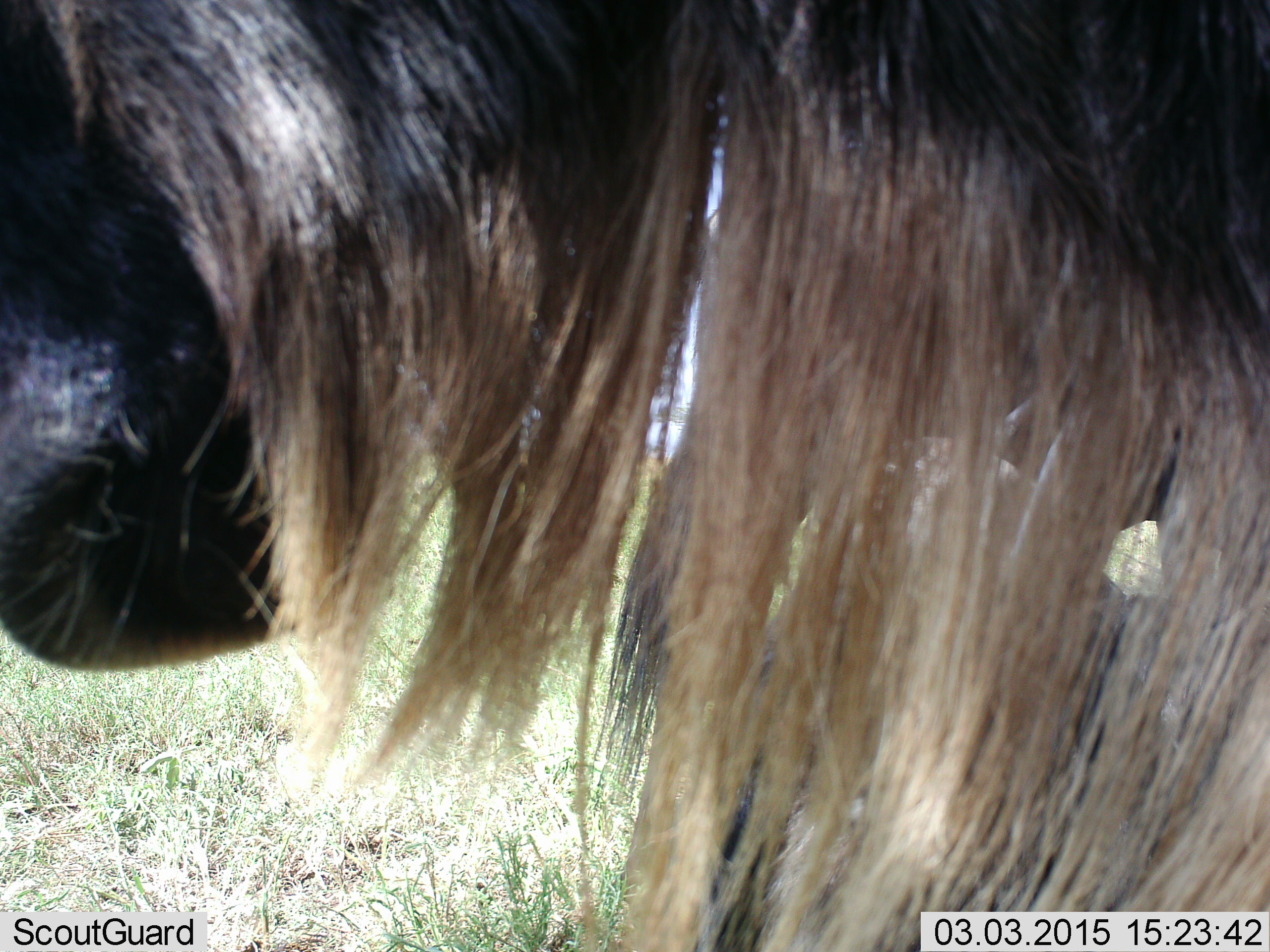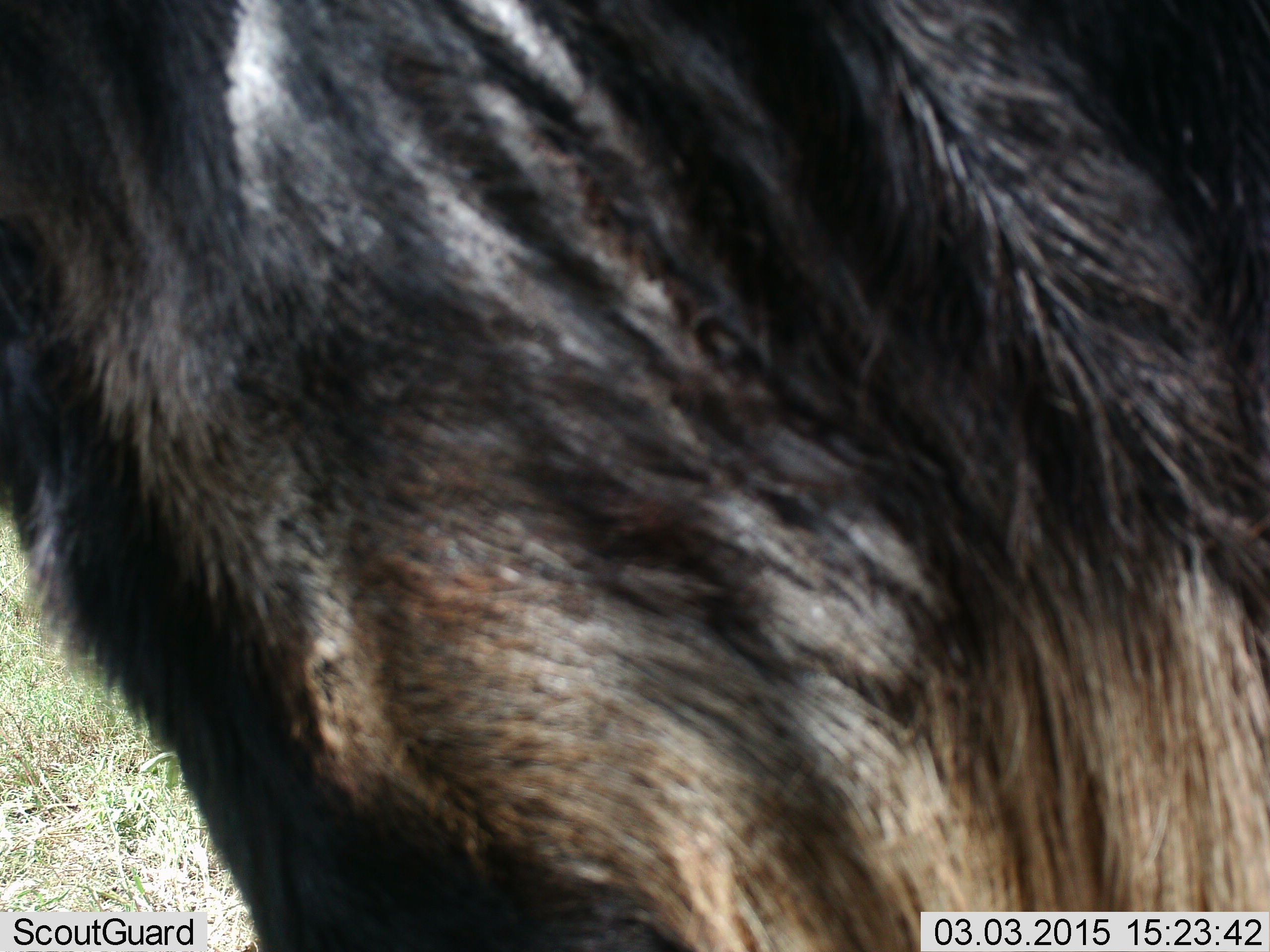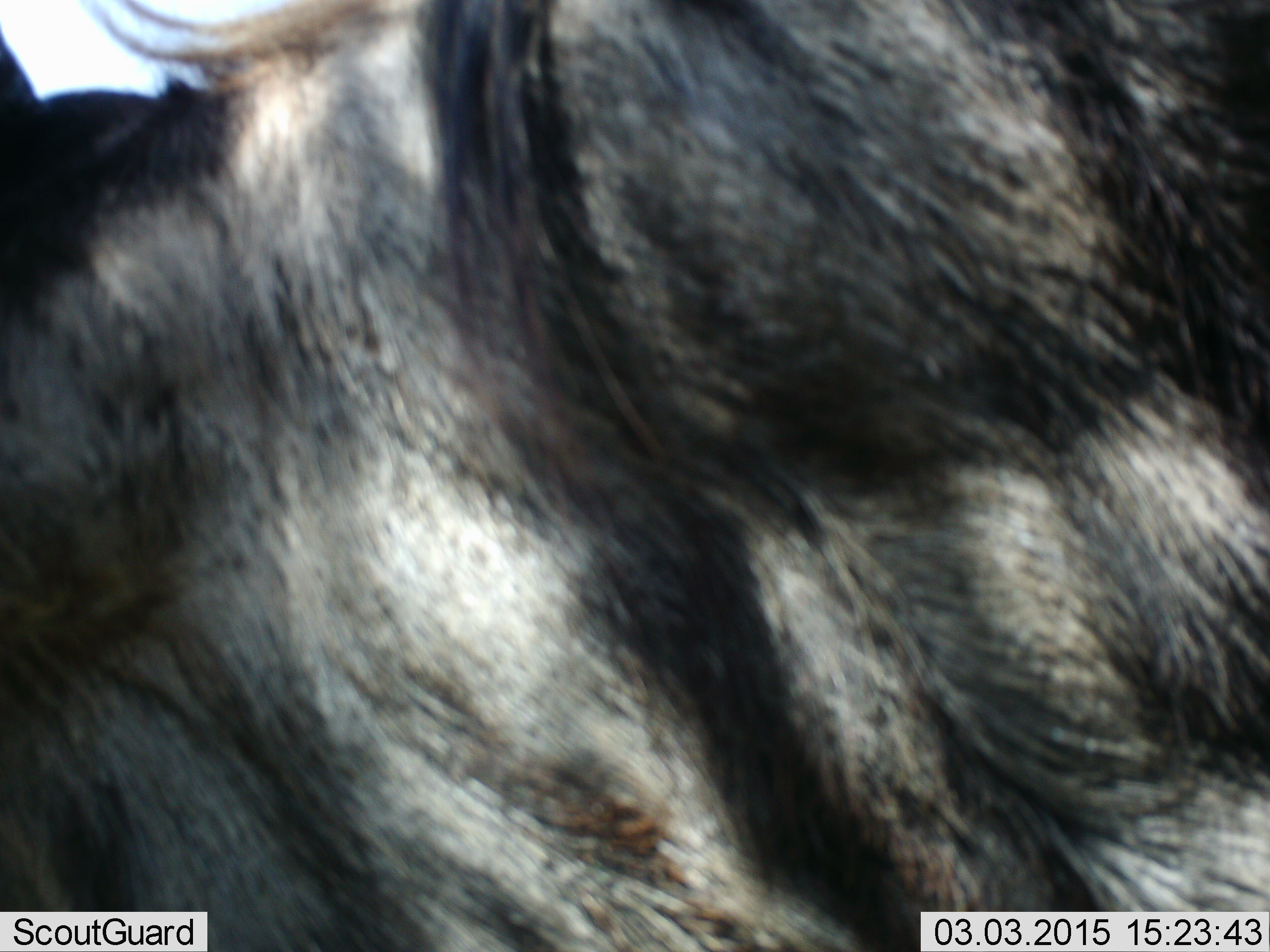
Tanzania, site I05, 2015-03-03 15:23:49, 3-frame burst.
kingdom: Animalia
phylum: Chordata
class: Mammalia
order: Artiodactyla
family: Bovidae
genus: Connochaetes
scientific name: Connochaetes taurinus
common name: blue wildebeest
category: wildebeest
Wildebeest (blue wildebeest) (Connochaetes taurinus), count 1. Behavior (volunteer vote fractions): standing 60%, resting 10%, moving 40%, interacting 0%. Young present (vote fraction): 0%. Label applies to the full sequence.